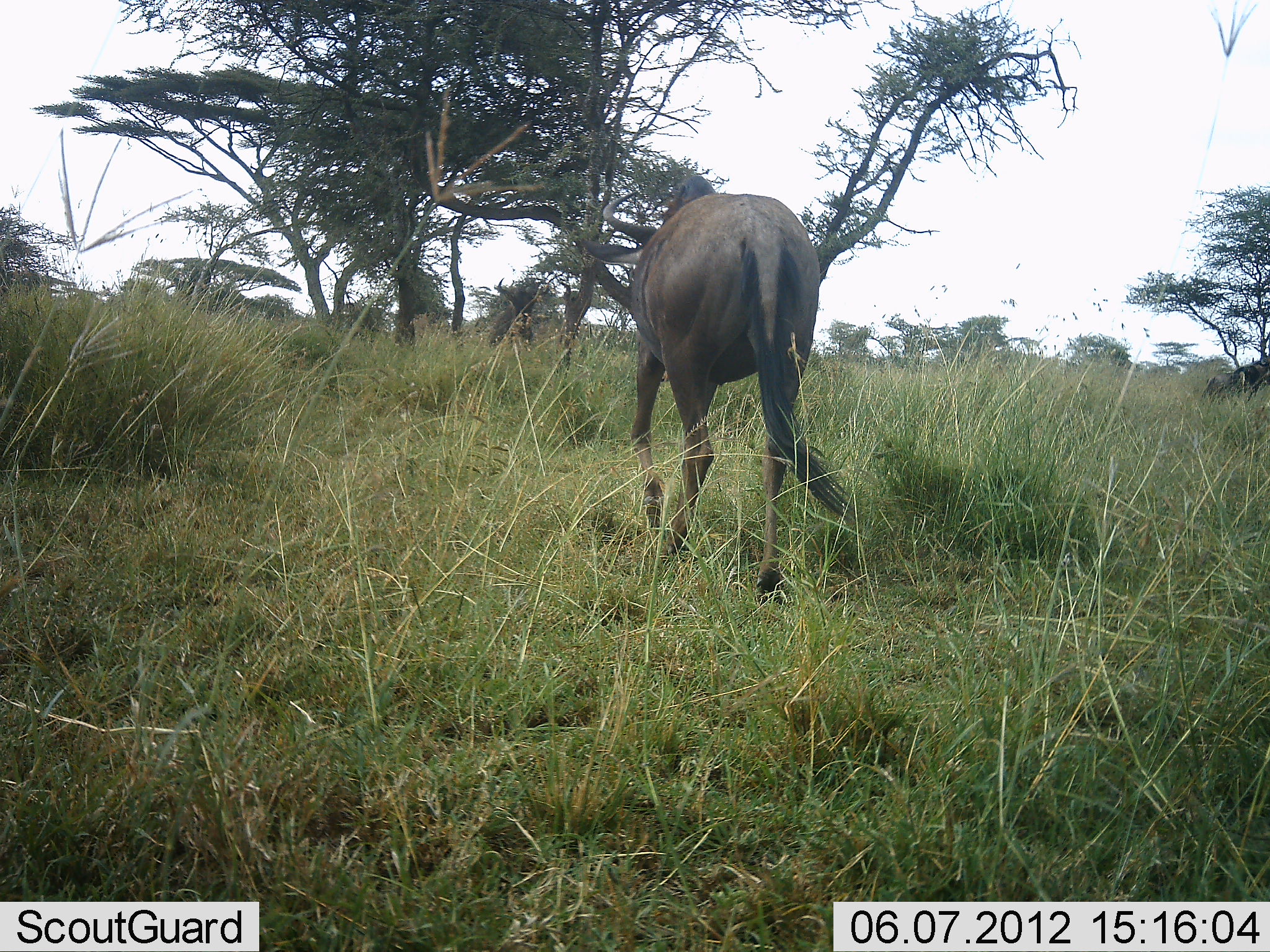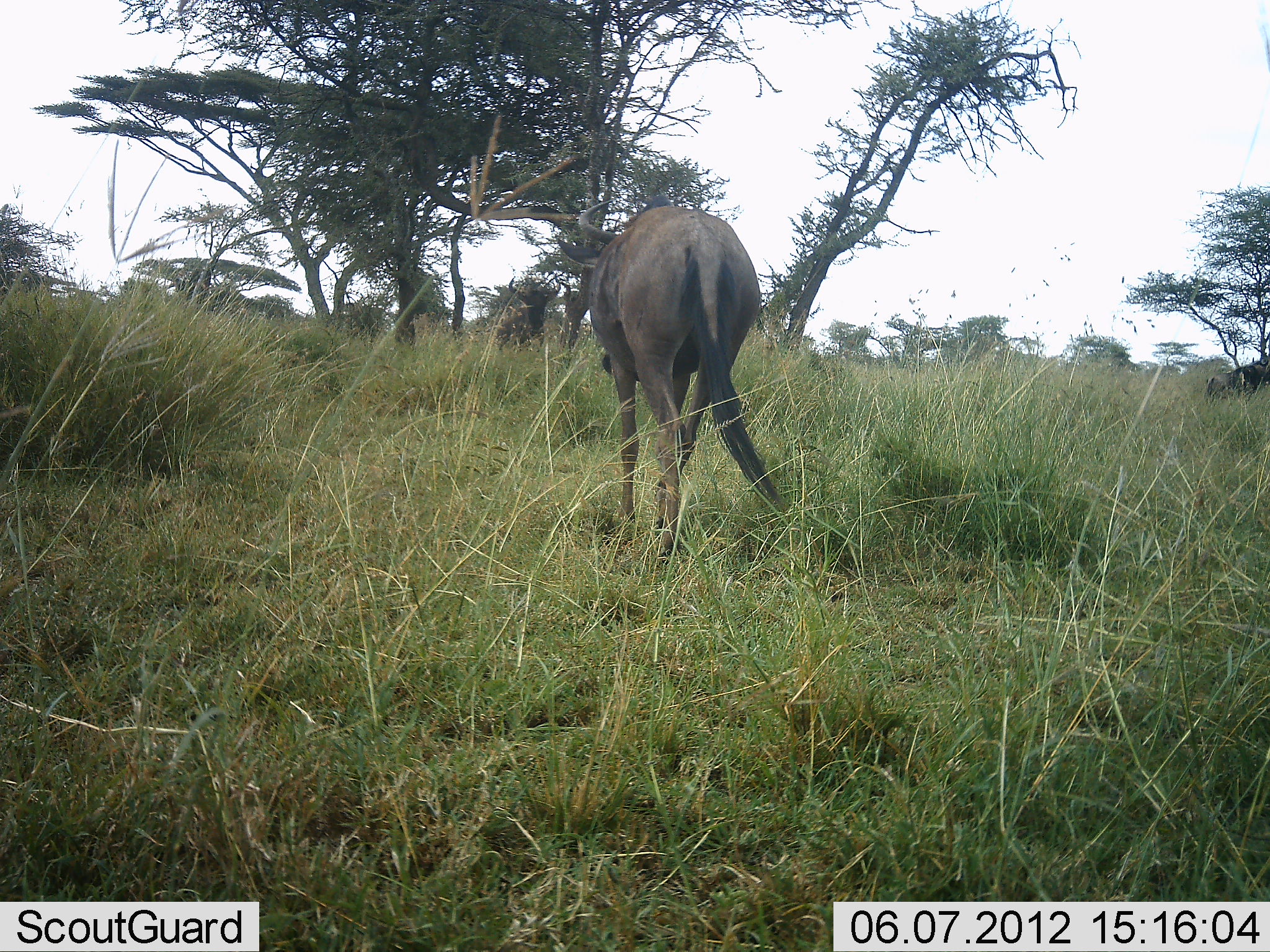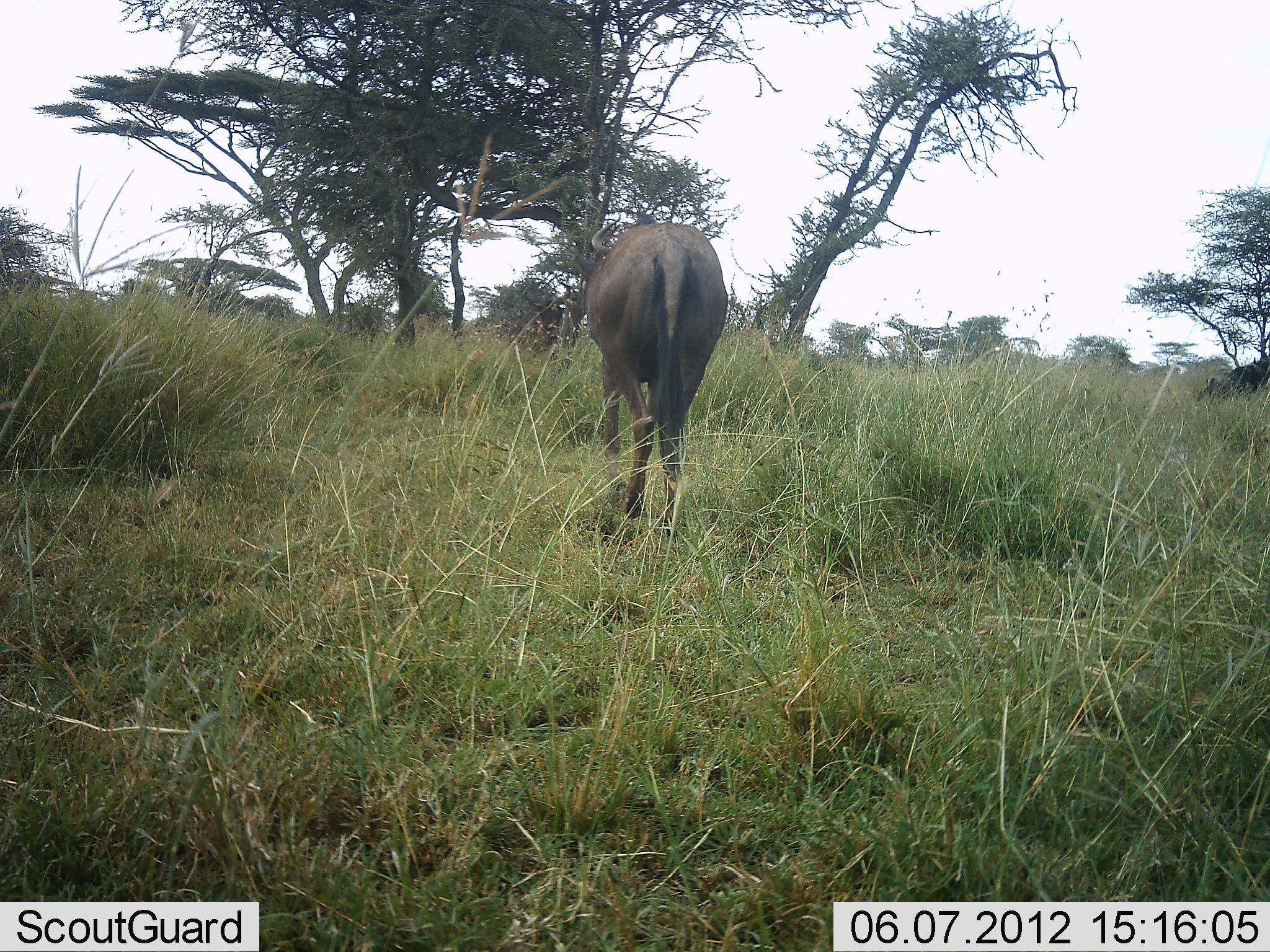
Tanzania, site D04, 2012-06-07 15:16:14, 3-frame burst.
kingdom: Animalia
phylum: Chordata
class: Mammalia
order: Artiodactyla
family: Bovidae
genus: Connochaetes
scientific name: Connochaetes taurinus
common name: blue wildebeest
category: wildebeest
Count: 2.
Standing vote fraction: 20%.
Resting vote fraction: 0%.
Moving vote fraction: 100%.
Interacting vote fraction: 0%.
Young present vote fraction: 0%.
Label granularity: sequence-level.